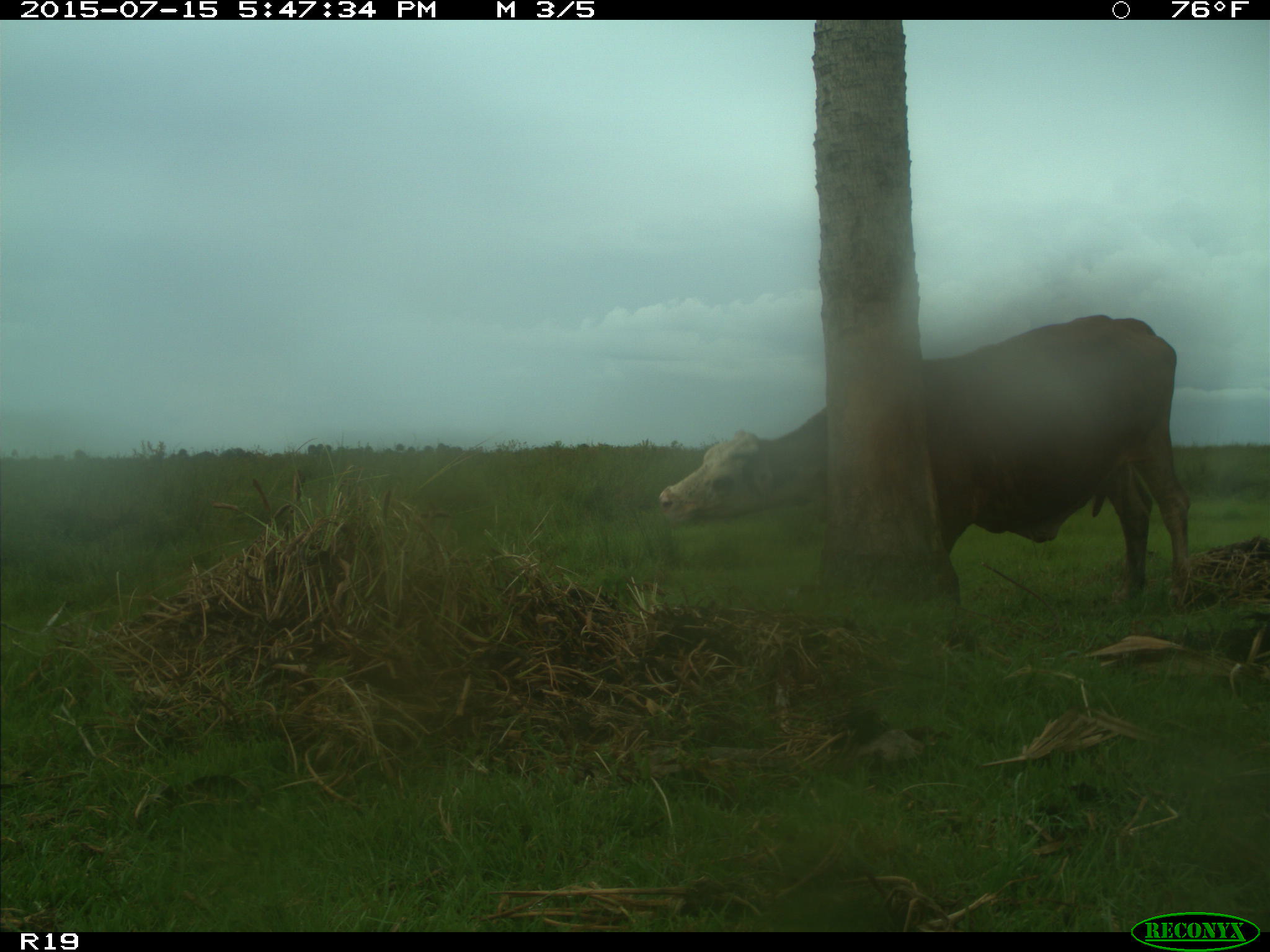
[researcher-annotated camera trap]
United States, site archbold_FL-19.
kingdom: Animalia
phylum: Chordata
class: Mammalia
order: Artiodactyla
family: Bovidae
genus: Bos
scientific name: Bos taurus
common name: domestic cow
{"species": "Bos taurus (domestic cow)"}